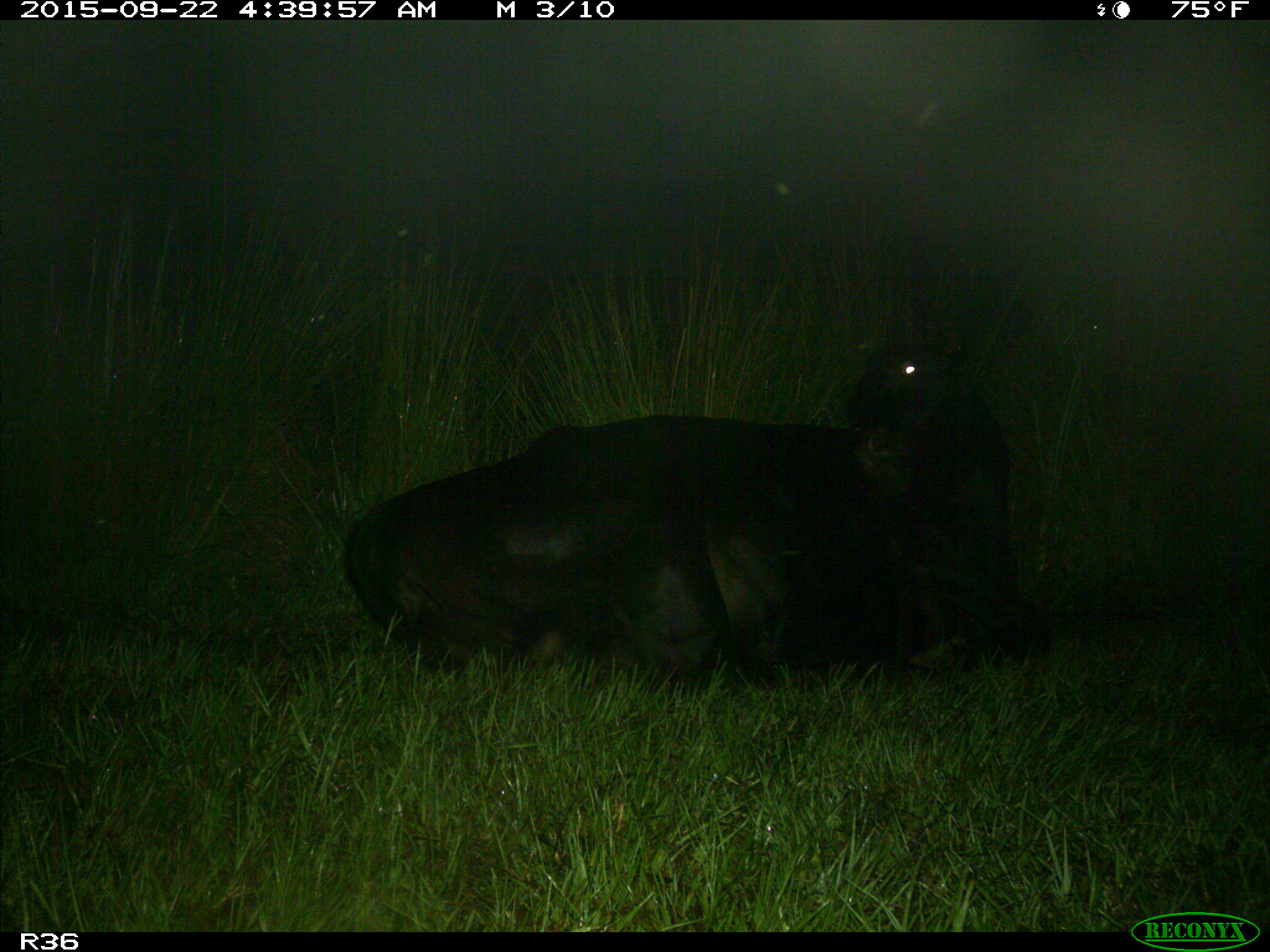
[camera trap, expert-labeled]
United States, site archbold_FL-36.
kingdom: Animalia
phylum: Chordata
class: Mammalia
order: Artiodactyla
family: Bovidae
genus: Bos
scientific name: Bos taurus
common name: domestic cow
Bos taurus (domestic cow).